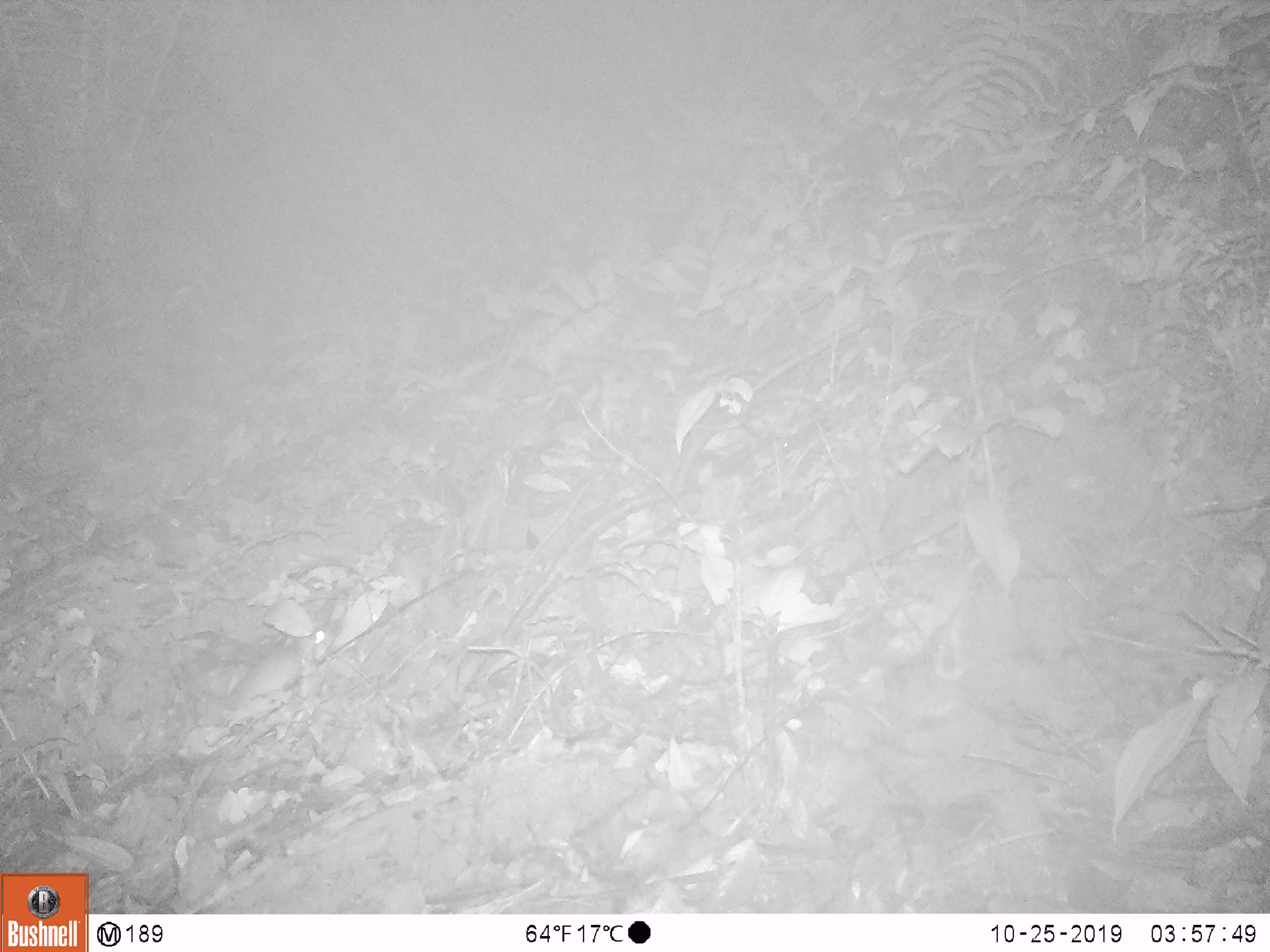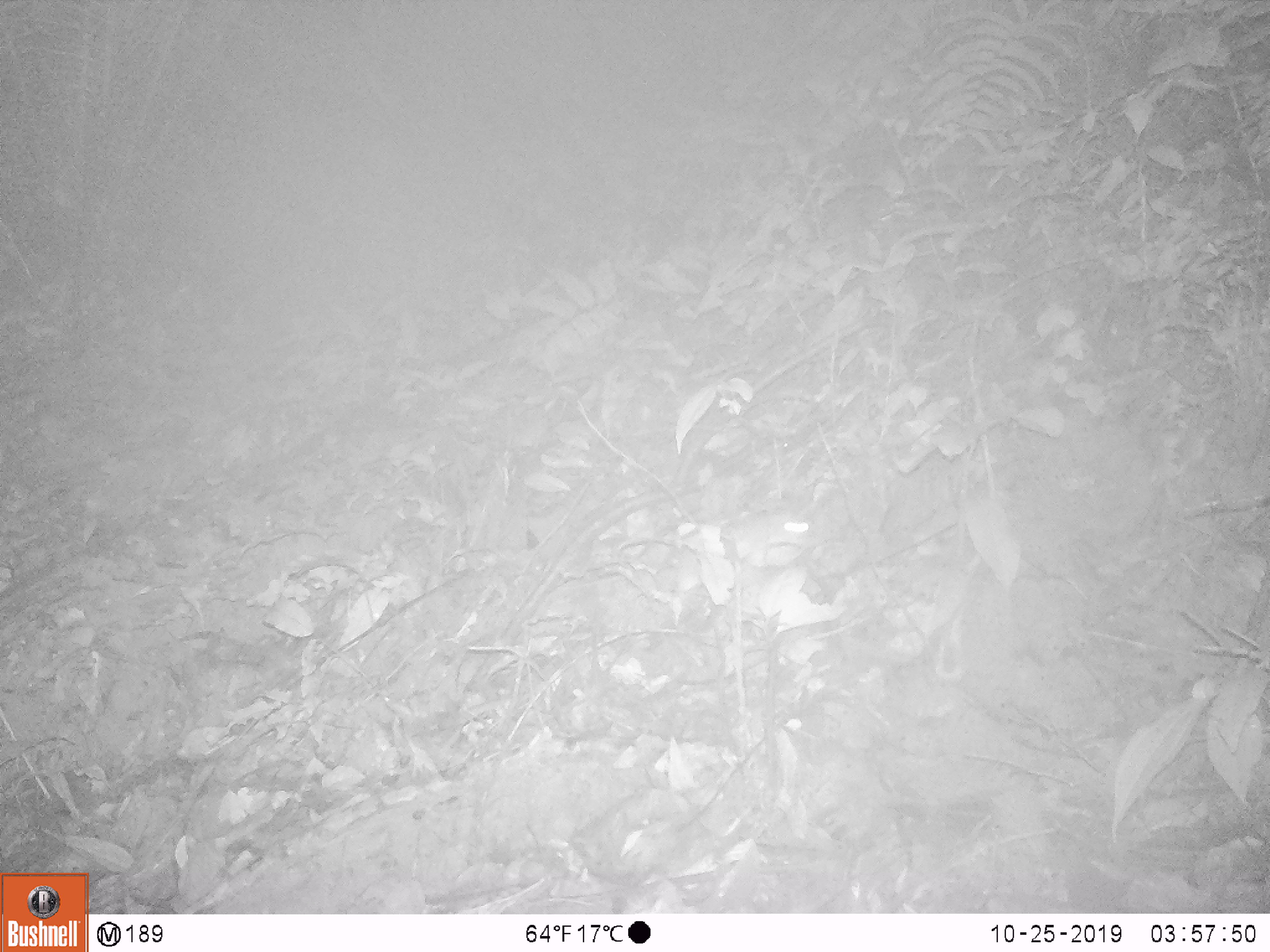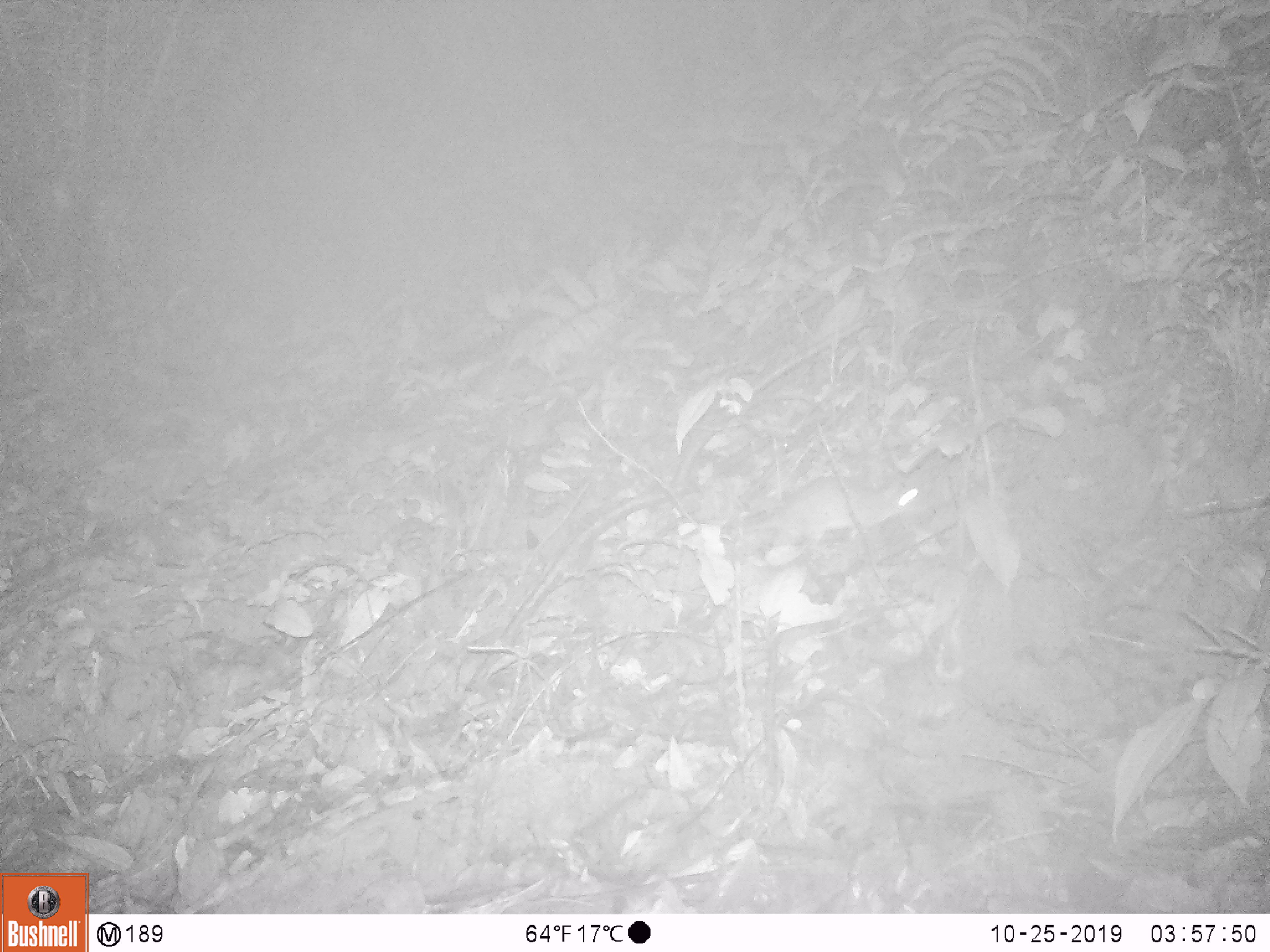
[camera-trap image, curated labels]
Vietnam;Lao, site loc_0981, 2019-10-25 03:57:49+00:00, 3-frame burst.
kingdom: Animalia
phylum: Chordata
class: Mammalia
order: Rodentia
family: Muridae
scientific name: Muridae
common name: old-world mice and rats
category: unidentified murid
Unidentified murid (old-world mice and rats) (Muridae). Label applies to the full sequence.